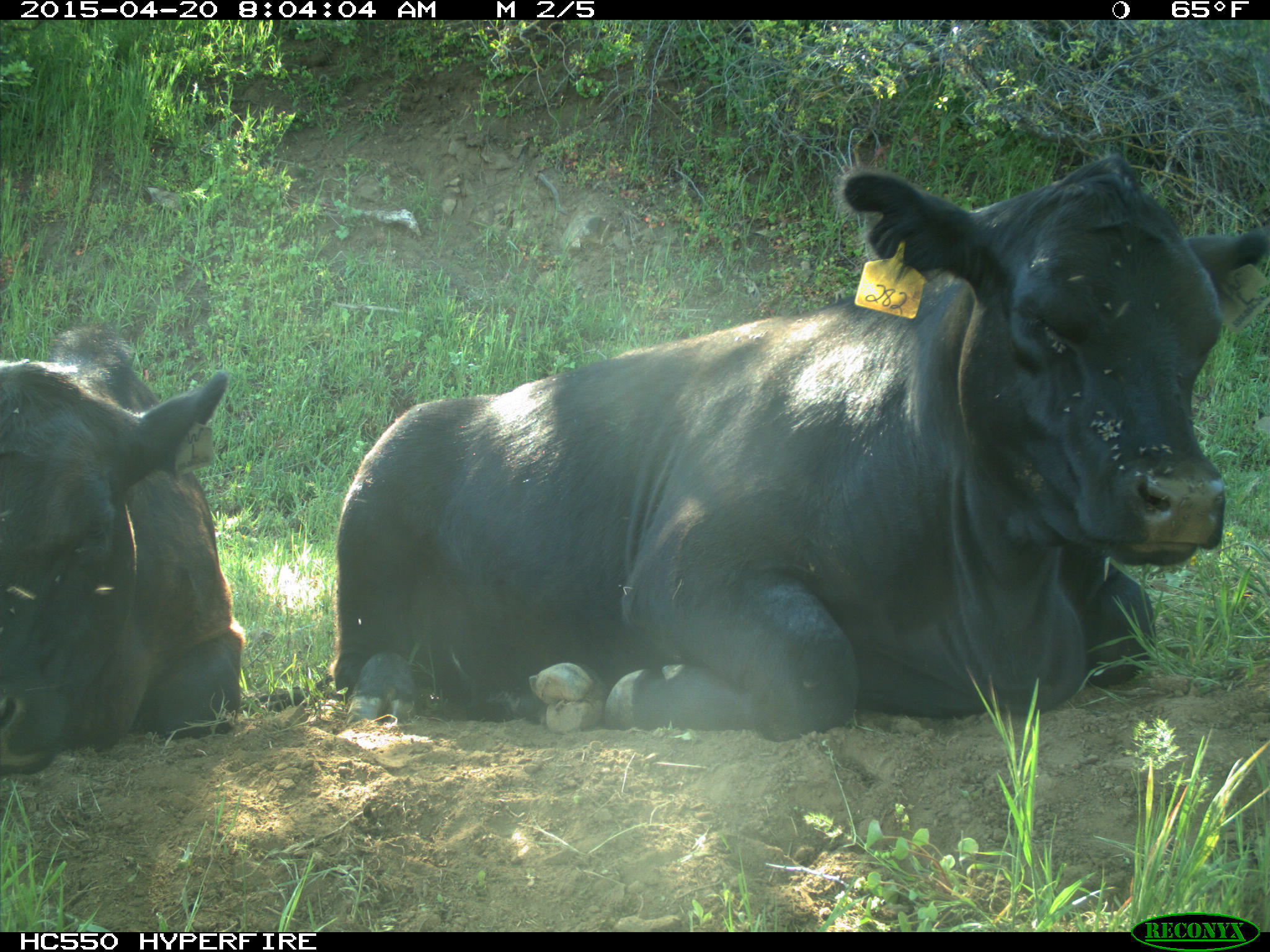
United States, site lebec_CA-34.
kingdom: Animalia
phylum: Chordata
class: Mammalia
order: Artiodactyla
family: Bovidae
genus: Bos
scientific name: Bos taurus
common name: domestic cow